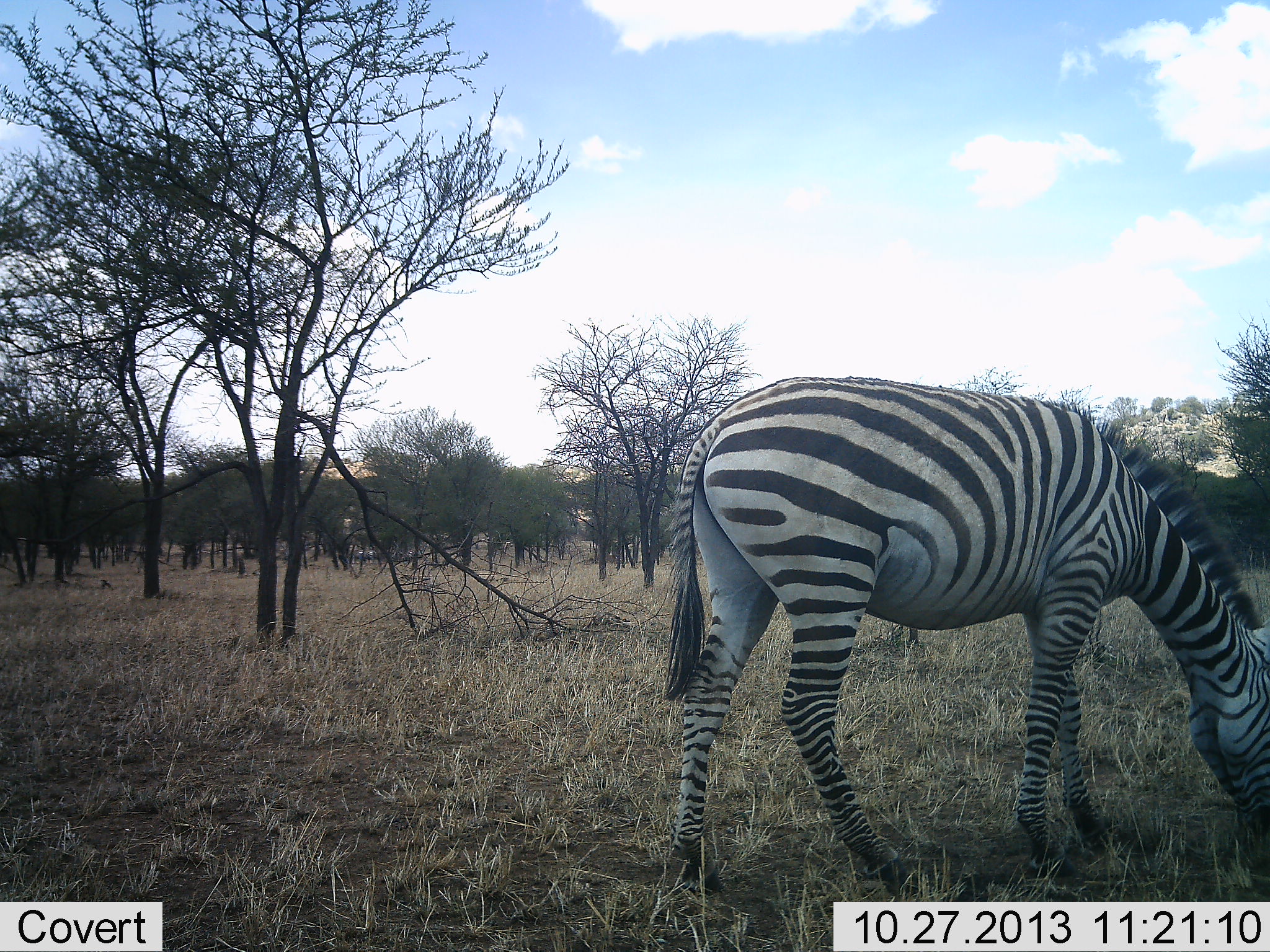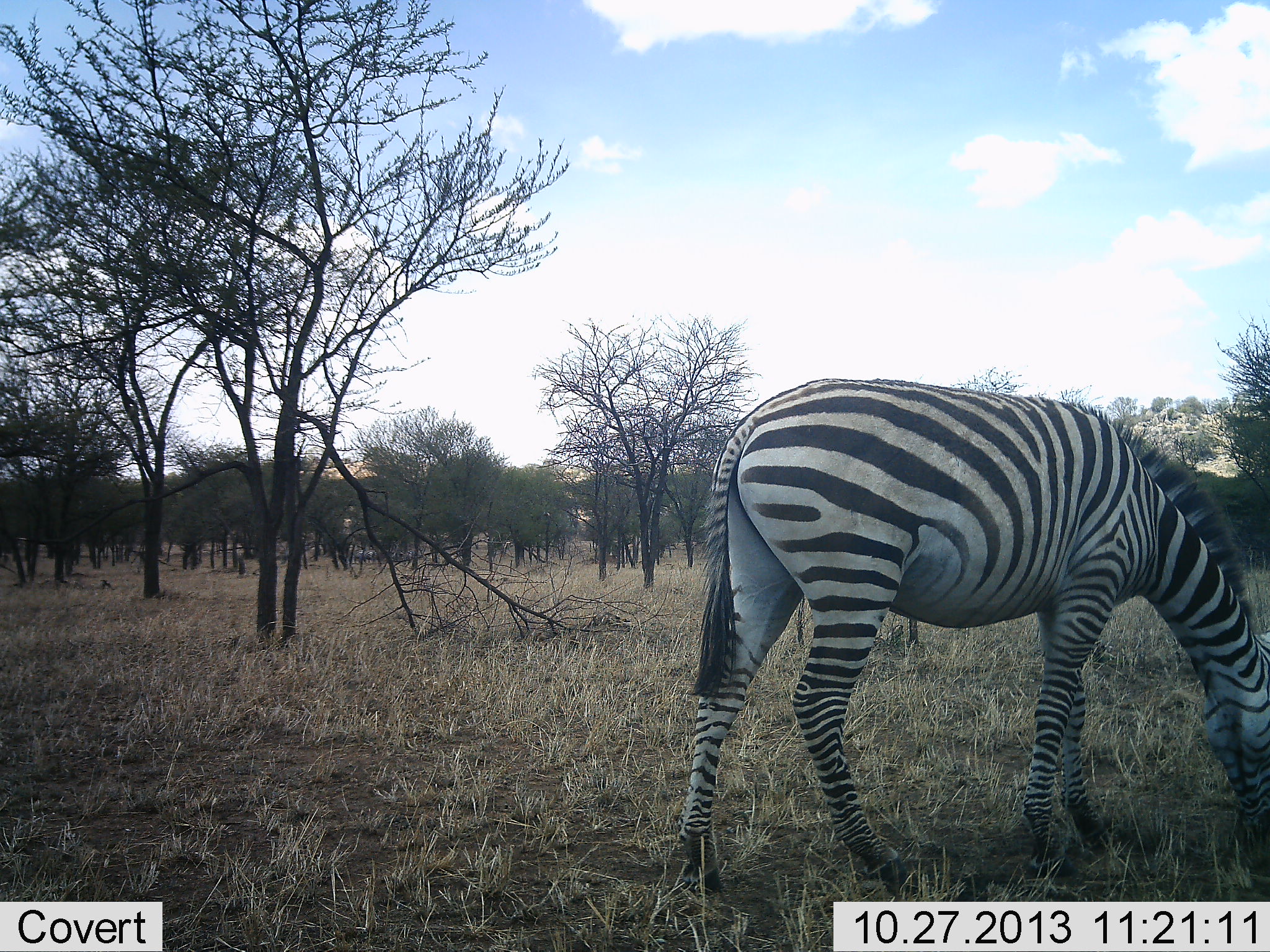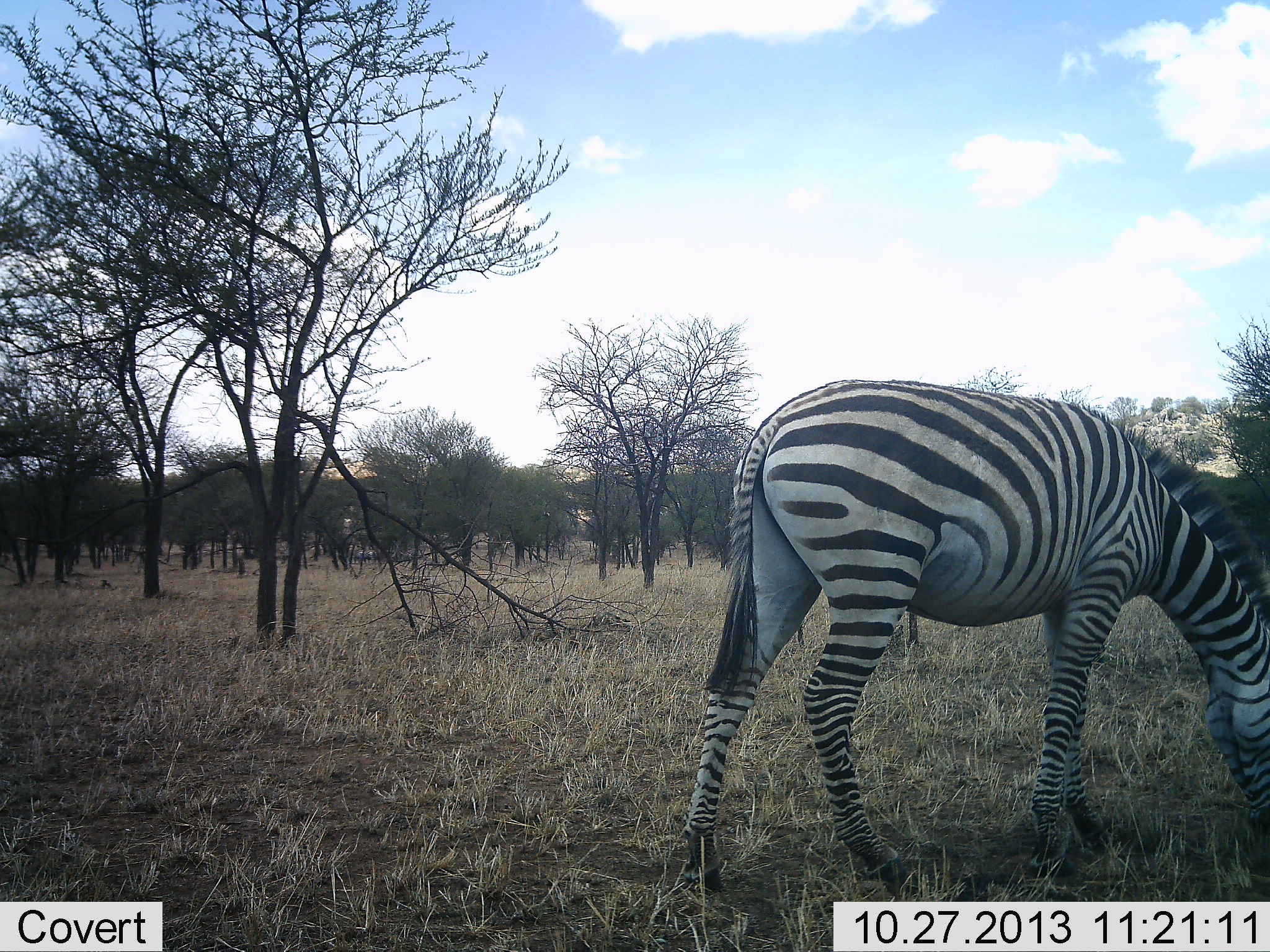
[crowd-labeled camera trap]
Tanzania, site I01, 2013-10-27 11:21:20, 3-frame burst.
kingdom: Animalia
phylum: Chordata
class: Mammalia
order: Perissodactyla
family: Equidae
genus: Equus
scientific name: Equus quagga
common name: plains zebra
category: zebra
Zebra (plains zebra) (Equus quagga), count 1. Behavior (volunteer vote fractions): standing 20%, resting 0%, moving 0%, interacting 0%. Young present (vote fraction): 0%. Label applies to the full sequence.